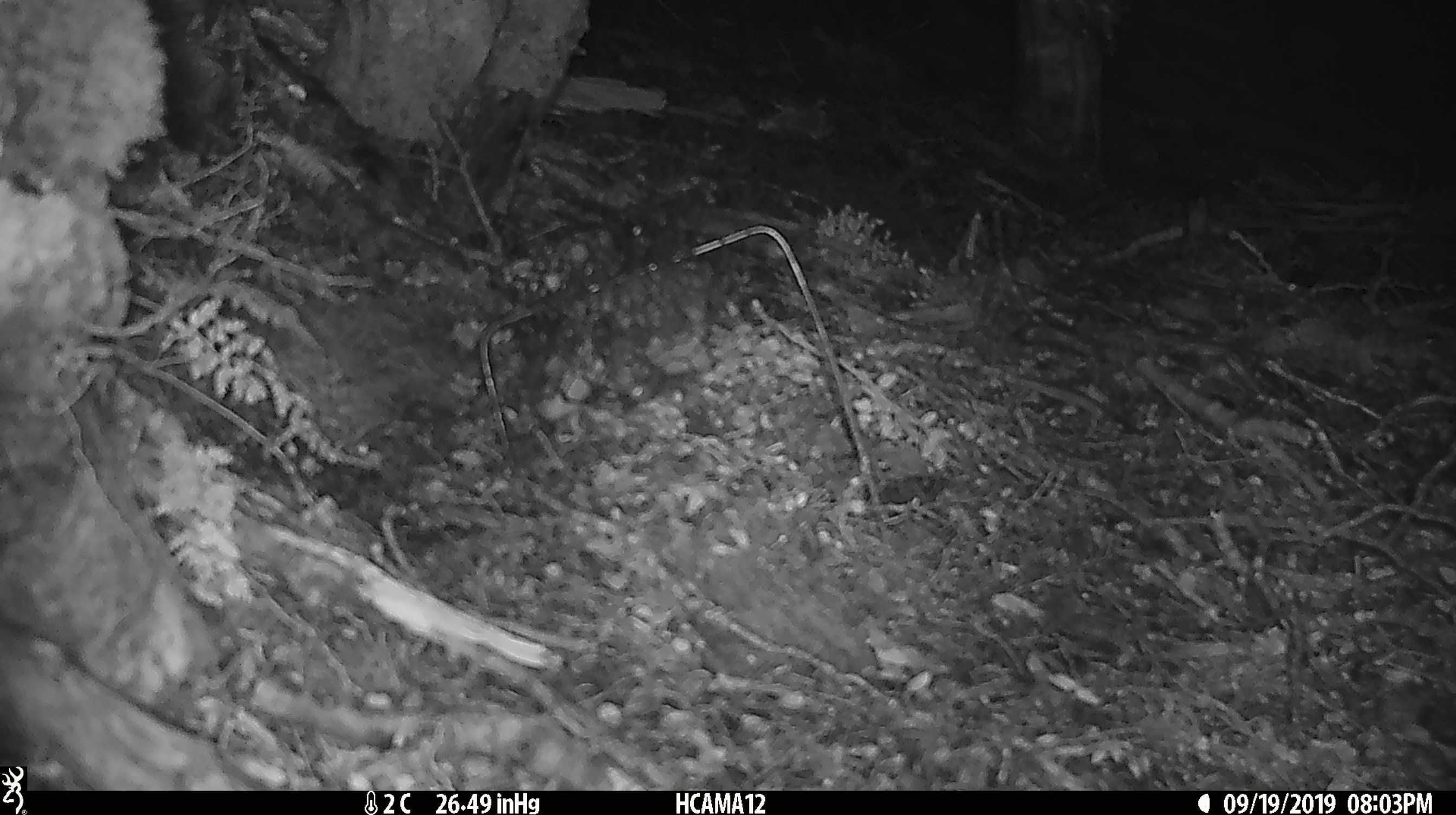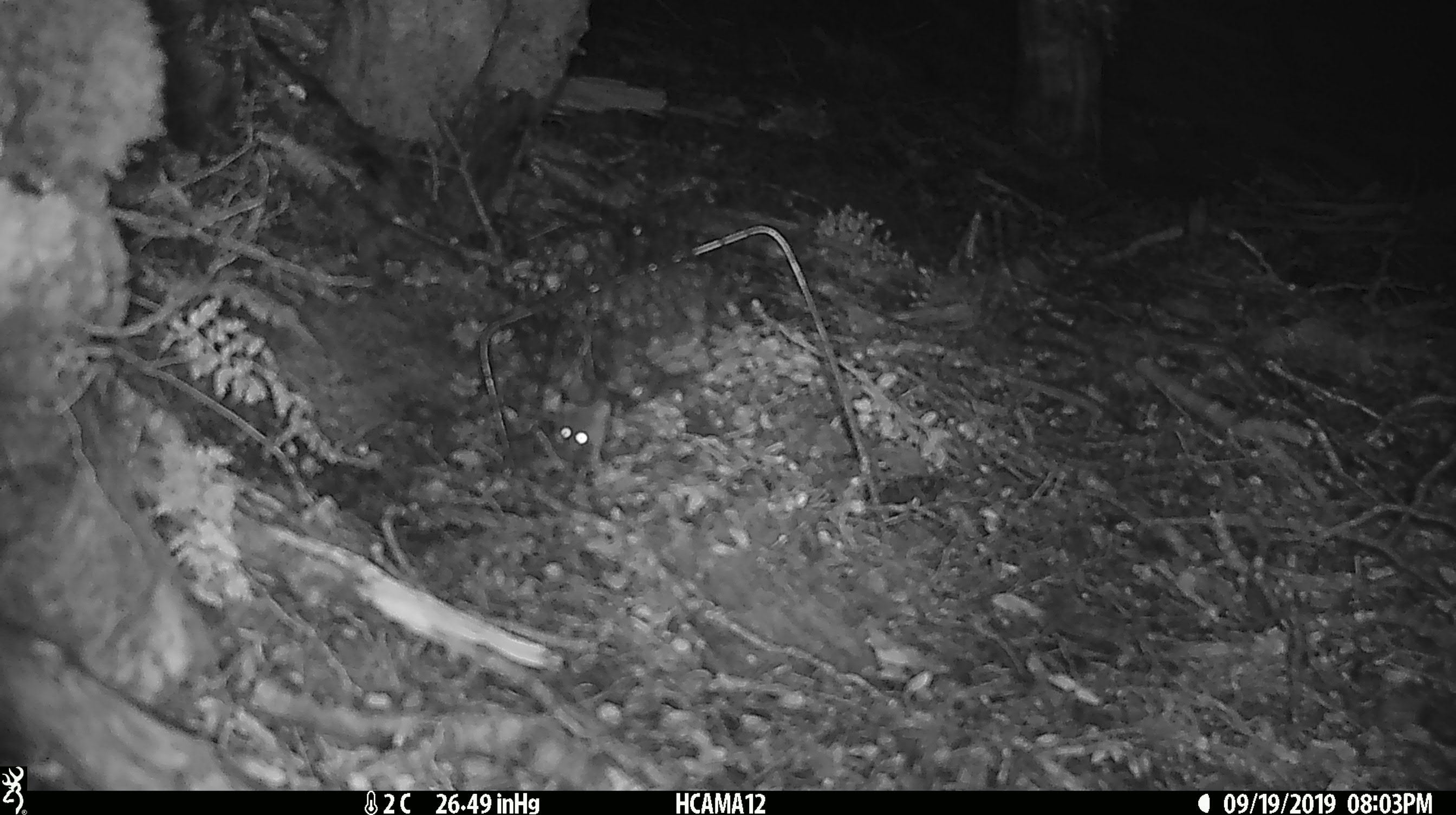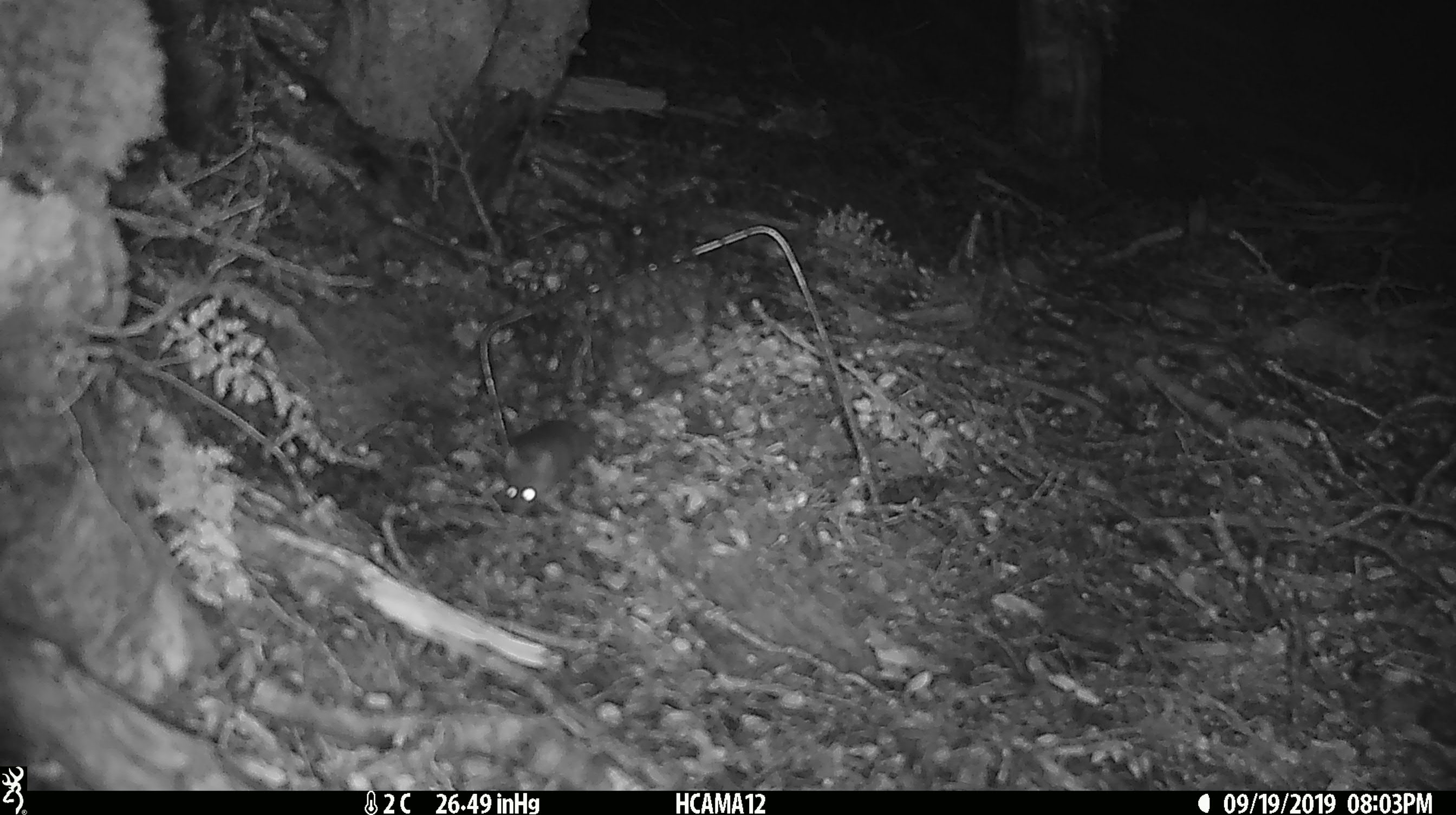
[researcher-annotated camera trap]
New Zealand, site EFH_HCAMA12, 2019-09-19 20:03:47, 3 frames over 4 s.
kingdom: Animalia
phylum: Chordata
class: Mammalia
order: Rodentia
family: Muridae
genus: Mus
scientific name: Mus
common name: mouse